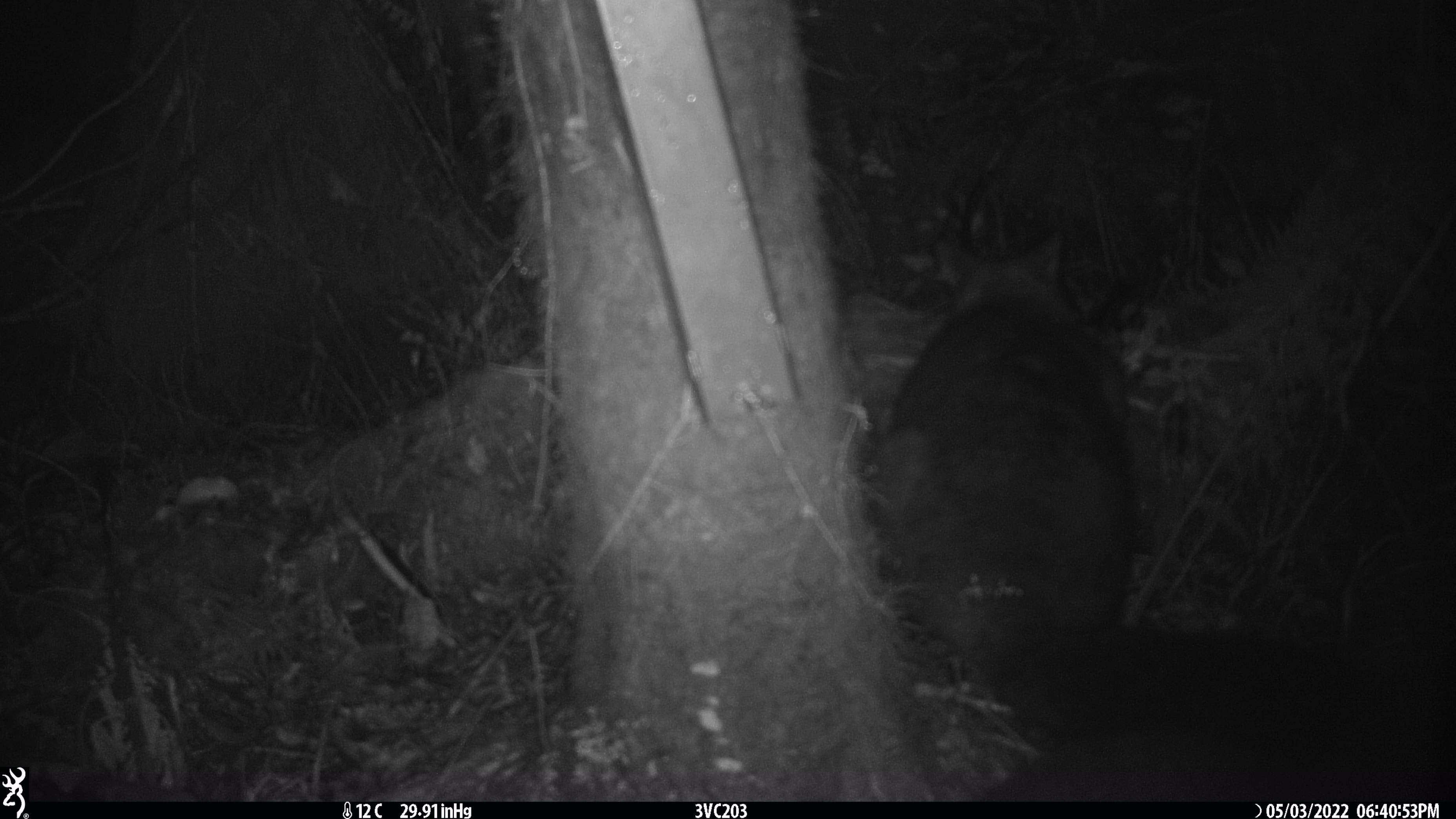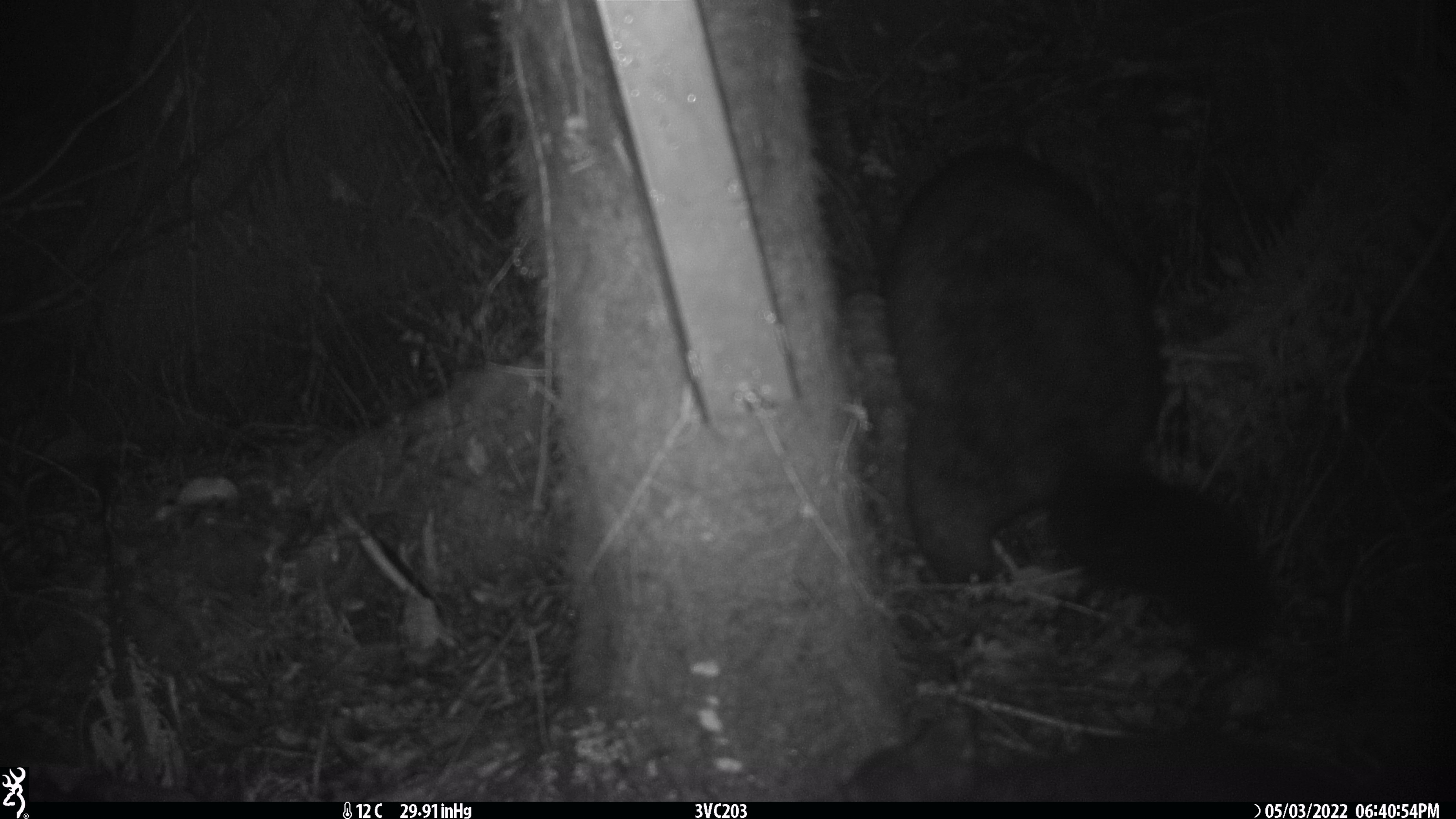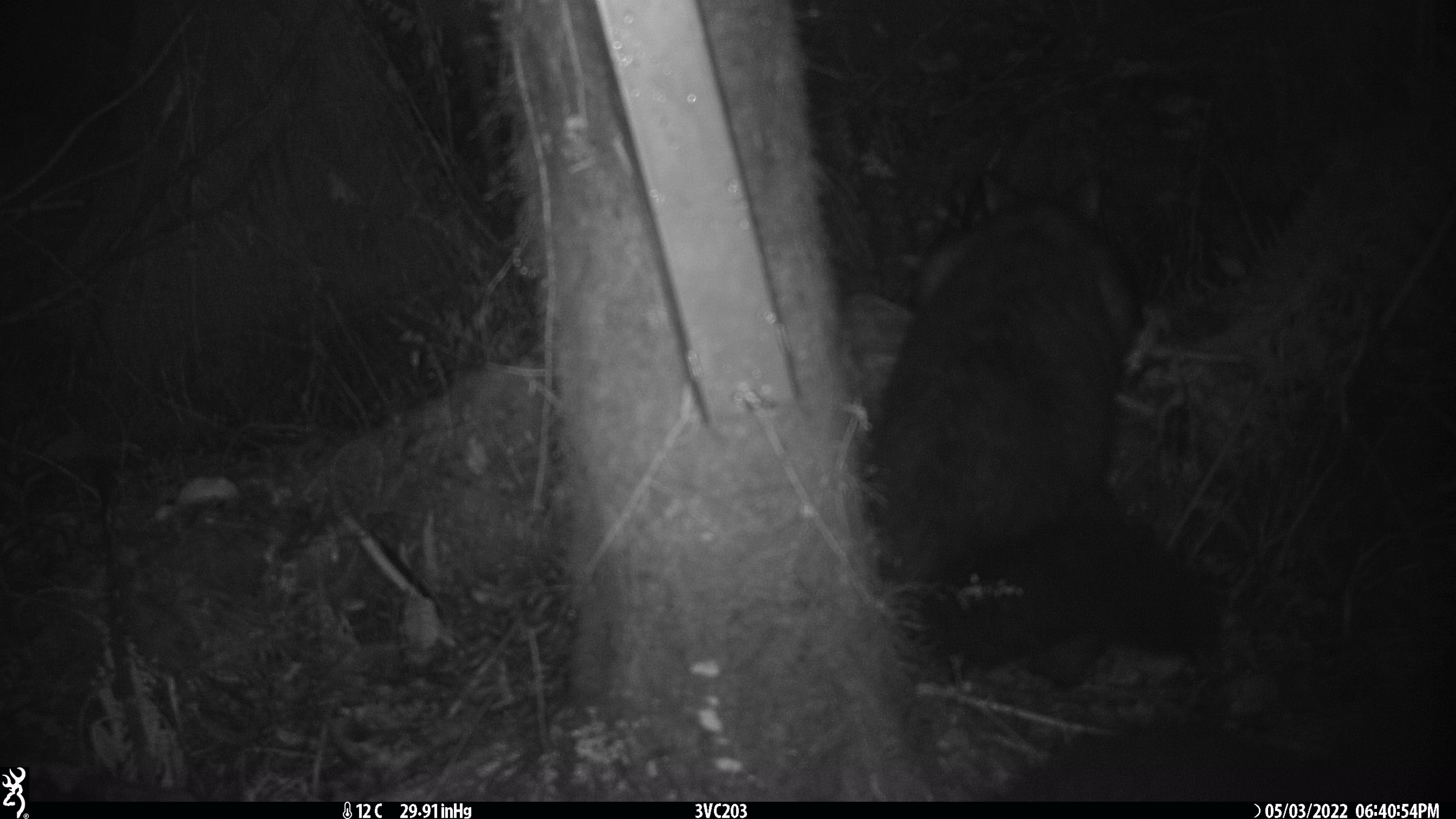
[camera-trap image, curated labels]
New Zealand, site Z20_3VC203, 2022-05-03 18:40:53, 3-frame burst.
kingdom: Animalia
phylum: Chordata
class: Mammalia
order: Diprotodontia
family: Phalangeridae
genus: Trichosurus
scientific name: Trichosurus vulpecula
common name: common brushtail possum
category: possum